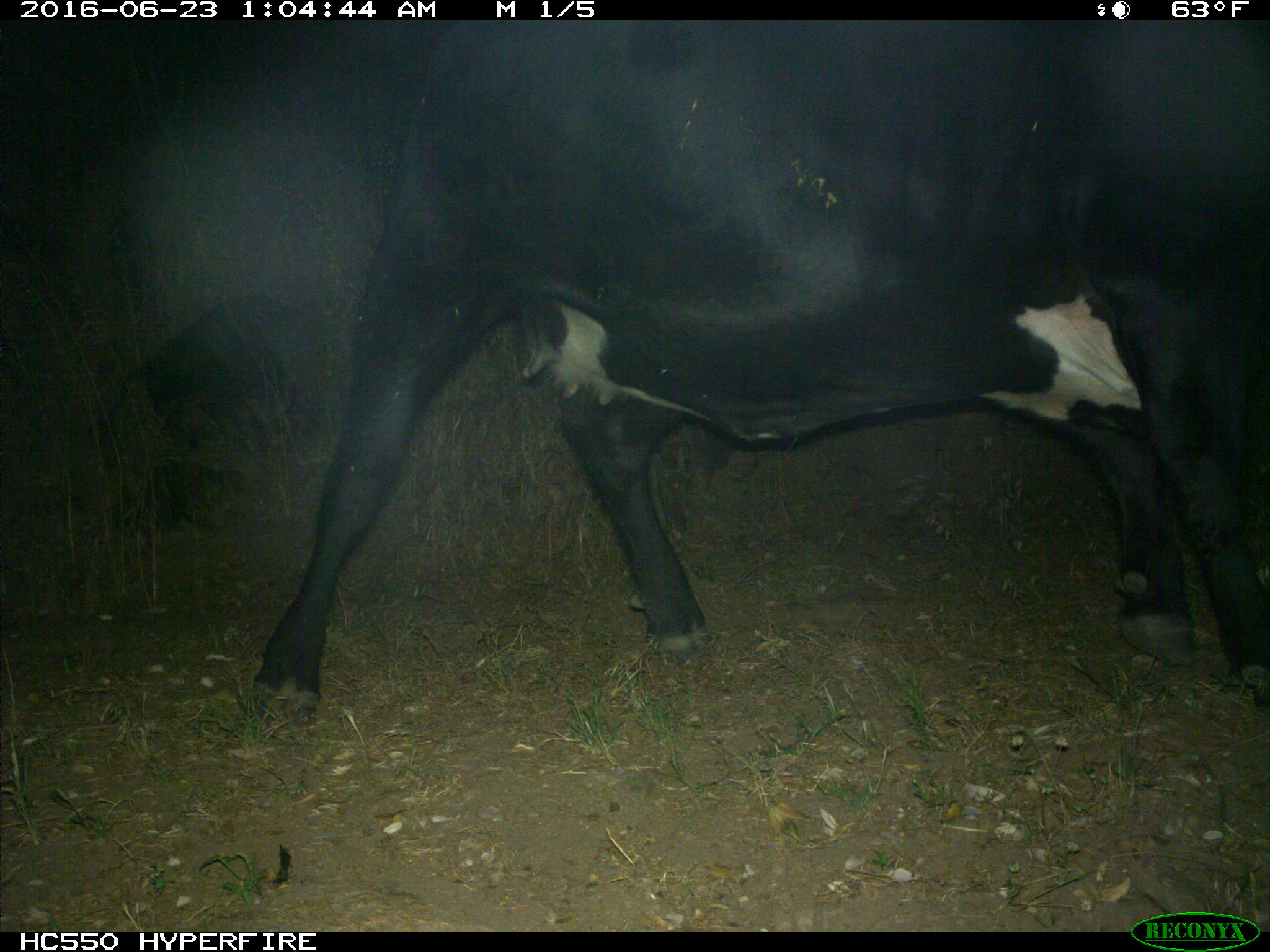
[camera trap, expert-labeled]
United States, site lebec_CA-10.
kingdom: Animalia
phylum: Chordata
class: Mammalia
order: Artiodactyla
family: Bovidae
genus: Bos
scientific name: Bos taurus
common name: domestic cow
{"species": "Bos taurus (domestic cow)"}